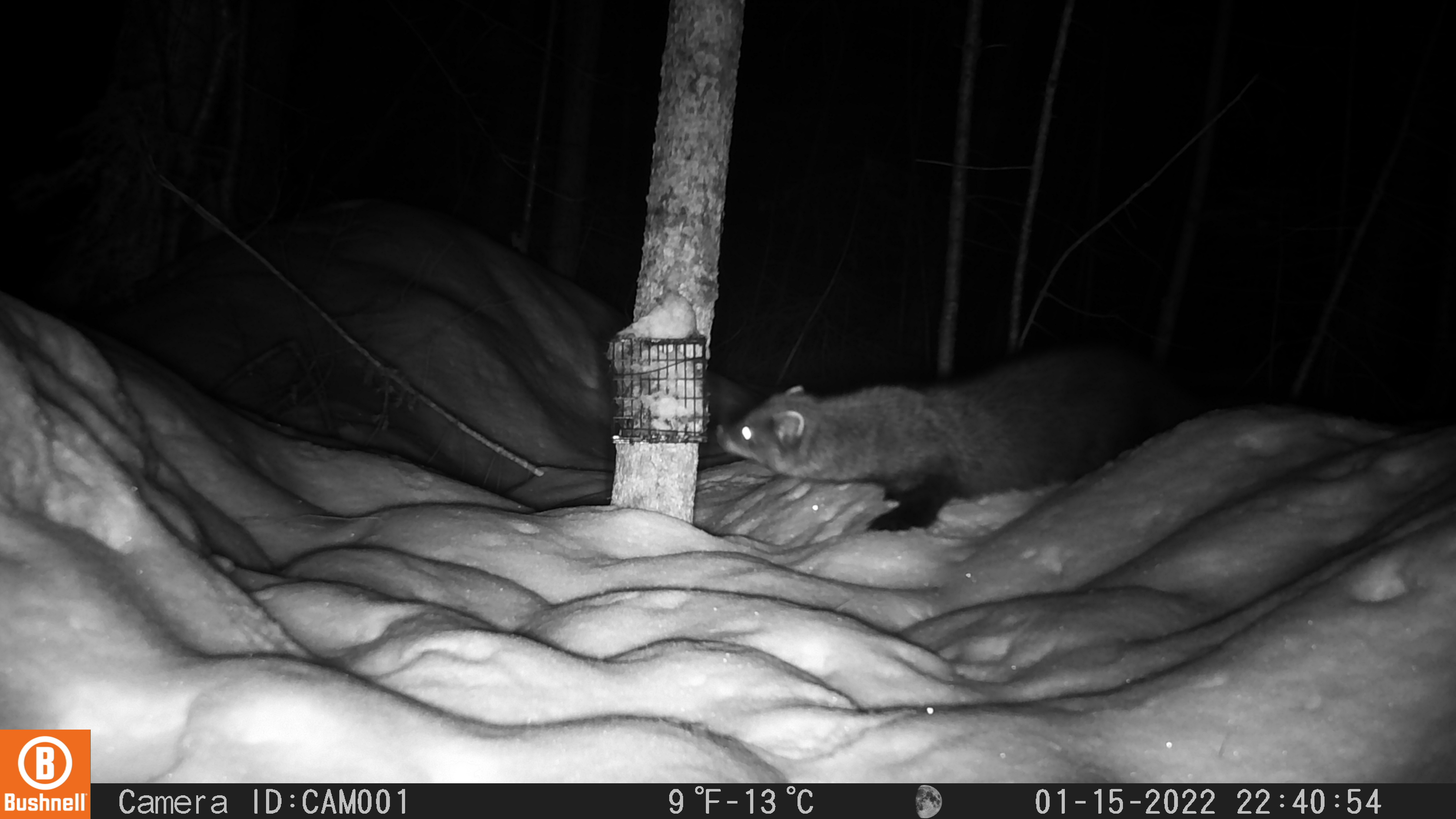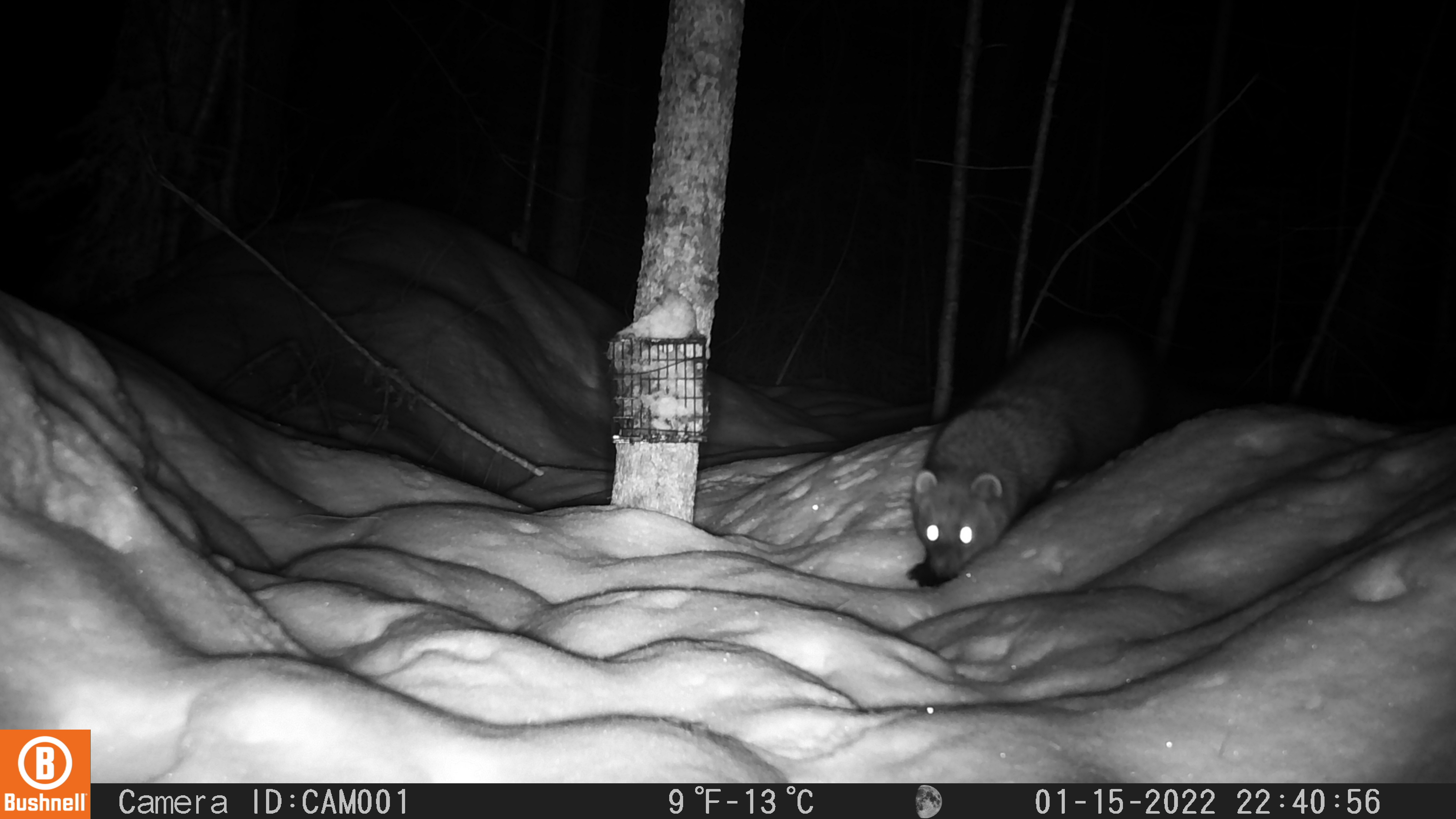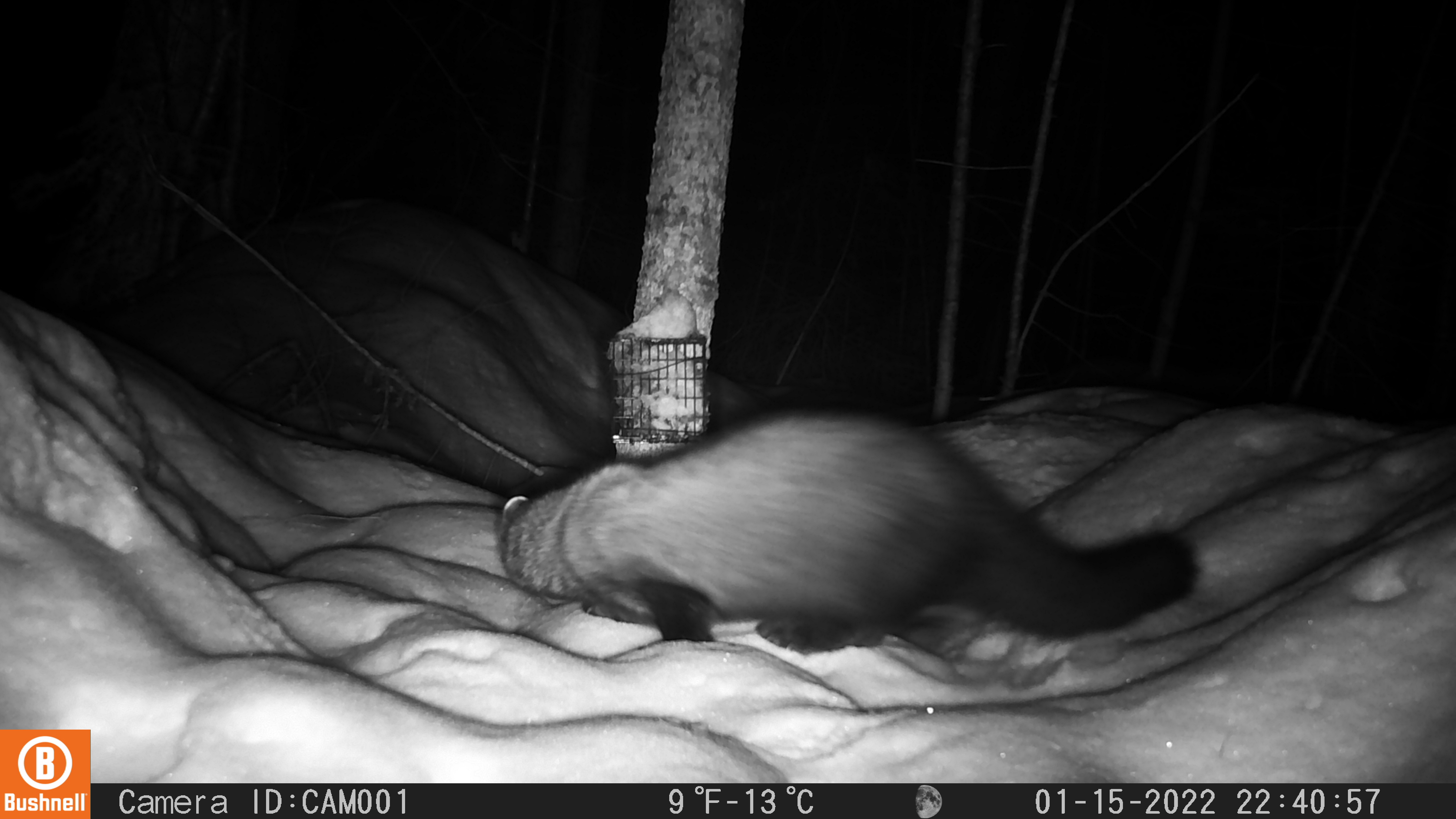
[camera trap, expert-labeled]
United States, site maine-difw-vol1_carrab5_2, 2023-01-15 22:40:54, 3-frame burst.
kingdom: Animalia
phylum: Chordata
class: Mammalia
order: Carnivora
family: Mustelidae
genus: Pekania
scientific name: Pekania pennanti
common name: fisher